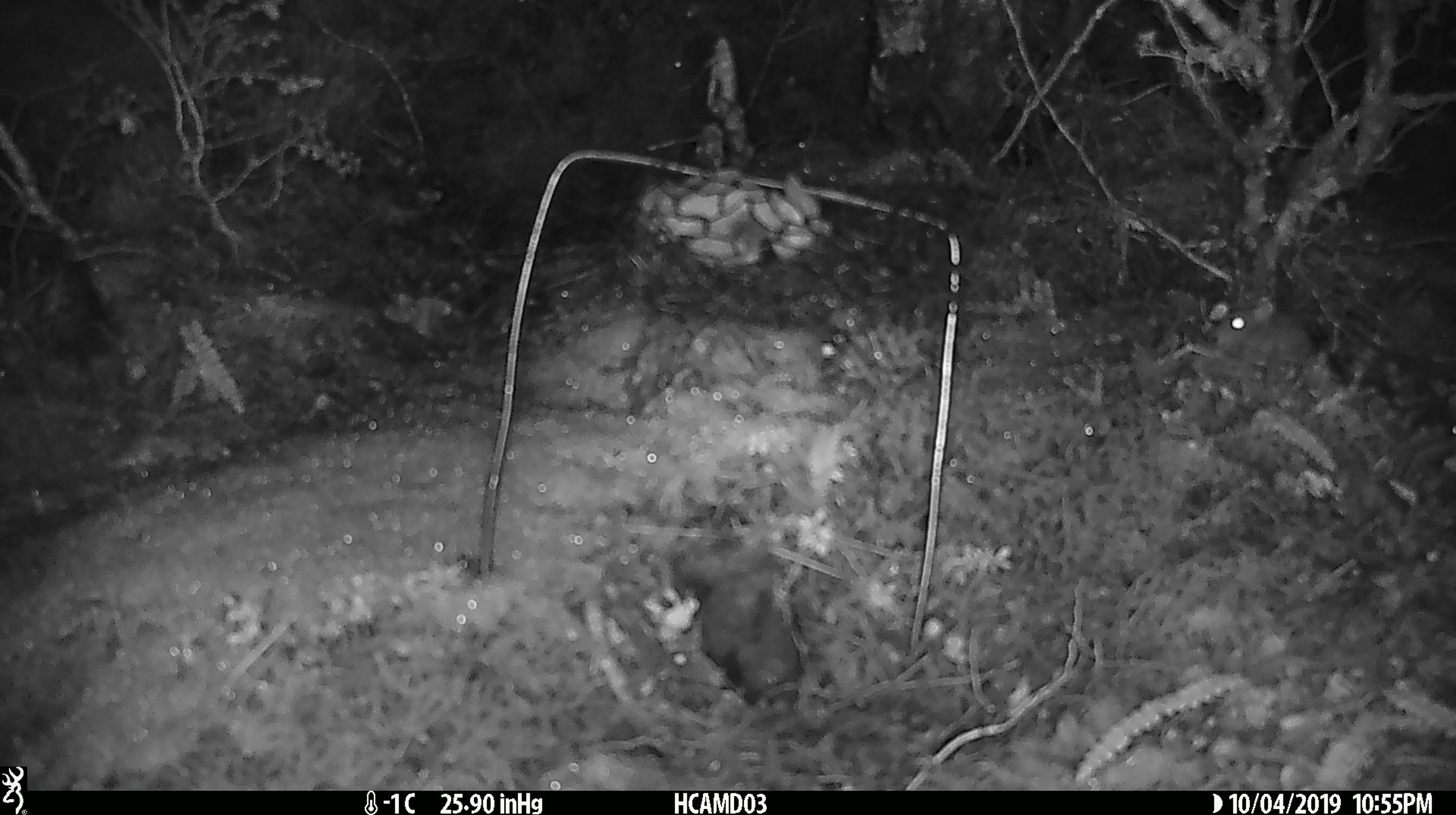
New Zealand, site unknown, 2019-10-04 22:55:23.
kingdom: Animalia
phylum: Chordata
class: Mammalia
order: Rodentia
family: Muridae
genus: Mus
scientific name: Mus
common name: mouse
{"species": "mouse (Mus)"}